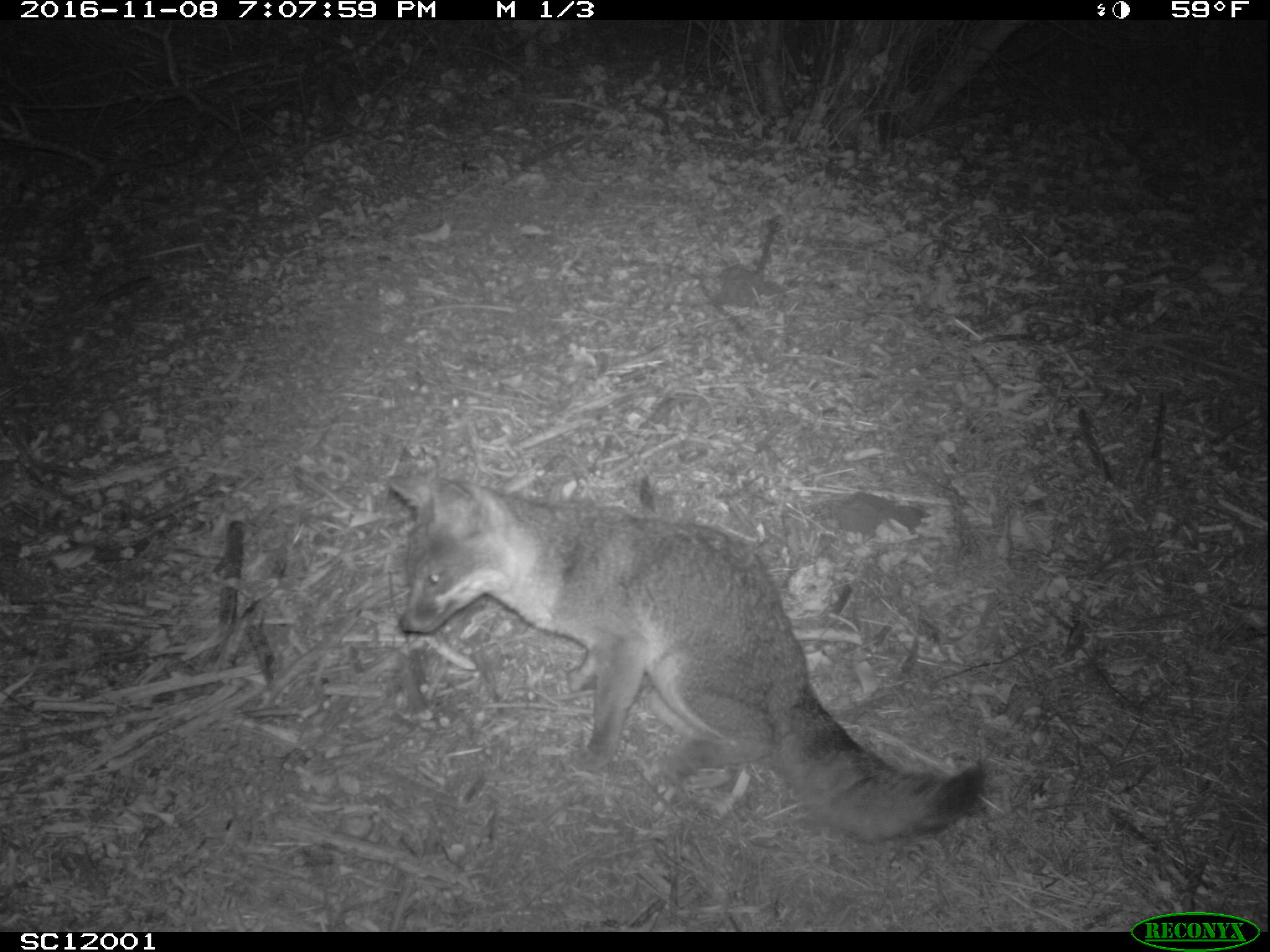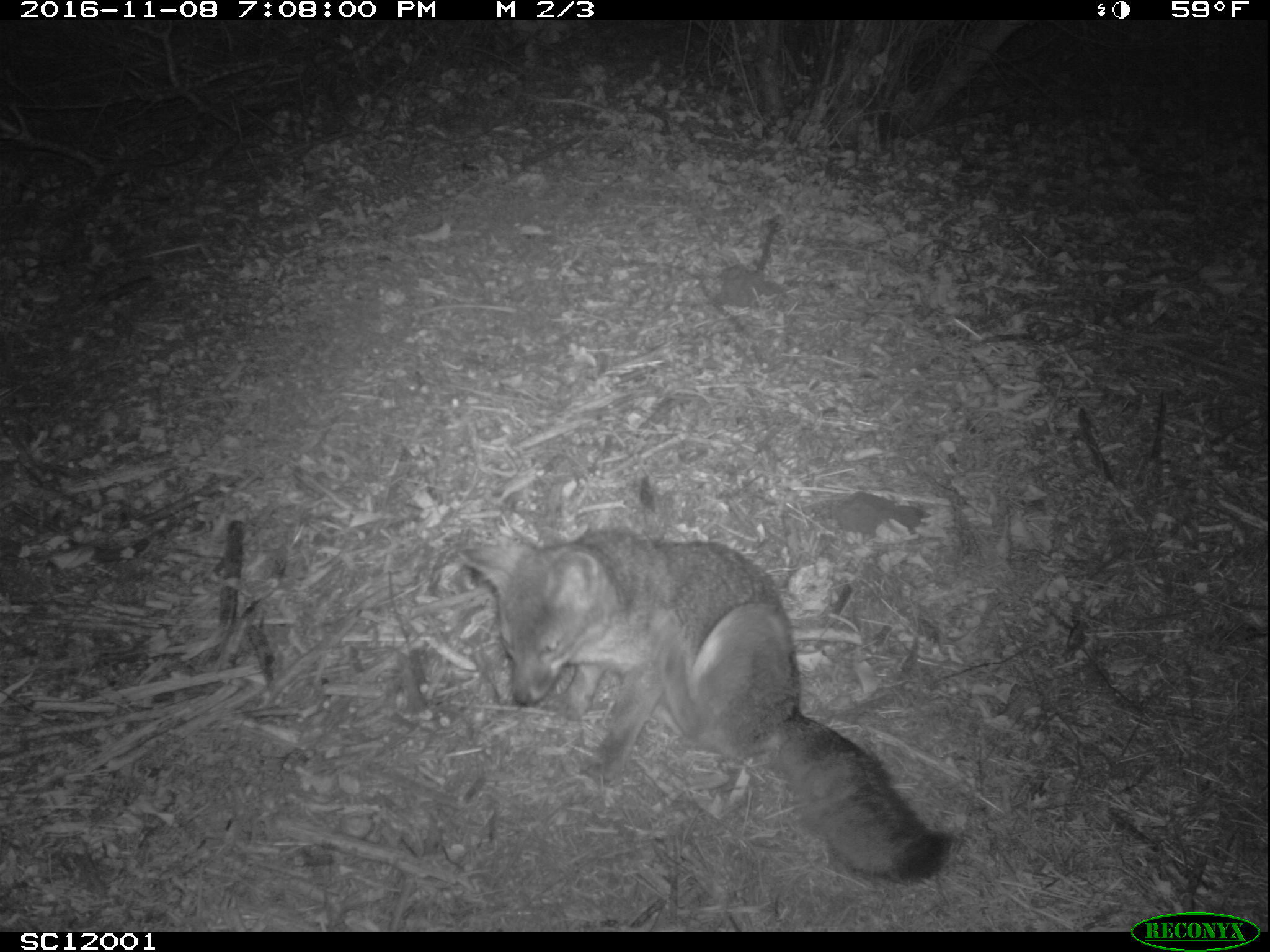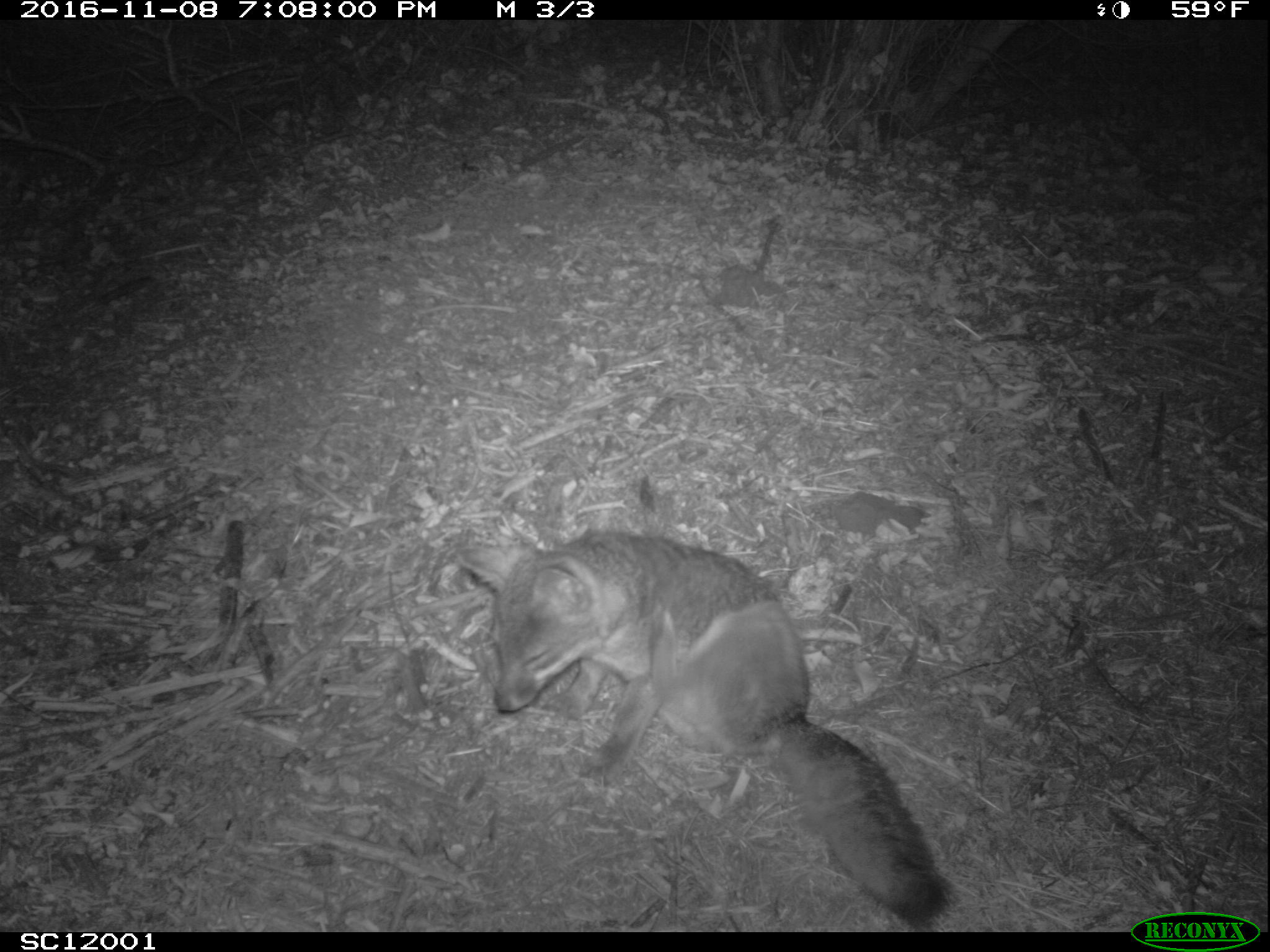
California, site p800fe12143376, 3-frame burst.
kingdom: Animalia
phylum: Chordata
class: Mammalia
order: Carnivora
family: Canidae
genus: Urocyon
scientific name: Urocyon littoralis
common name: island fox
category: fox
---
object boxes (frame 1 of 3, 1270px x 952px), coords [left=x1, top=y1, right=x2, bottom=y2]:
fox: [left=387, top=474, right=986, bottom=840]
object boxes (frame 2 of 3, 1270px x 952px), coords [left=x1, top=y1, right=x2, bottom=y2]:
fox: [left=458, top=527, right=950, bottom=884]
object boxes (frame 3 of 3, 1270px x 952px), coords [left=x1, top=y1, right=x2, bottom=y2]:
fox: [left=458, top=530, right=957, bottom=927]